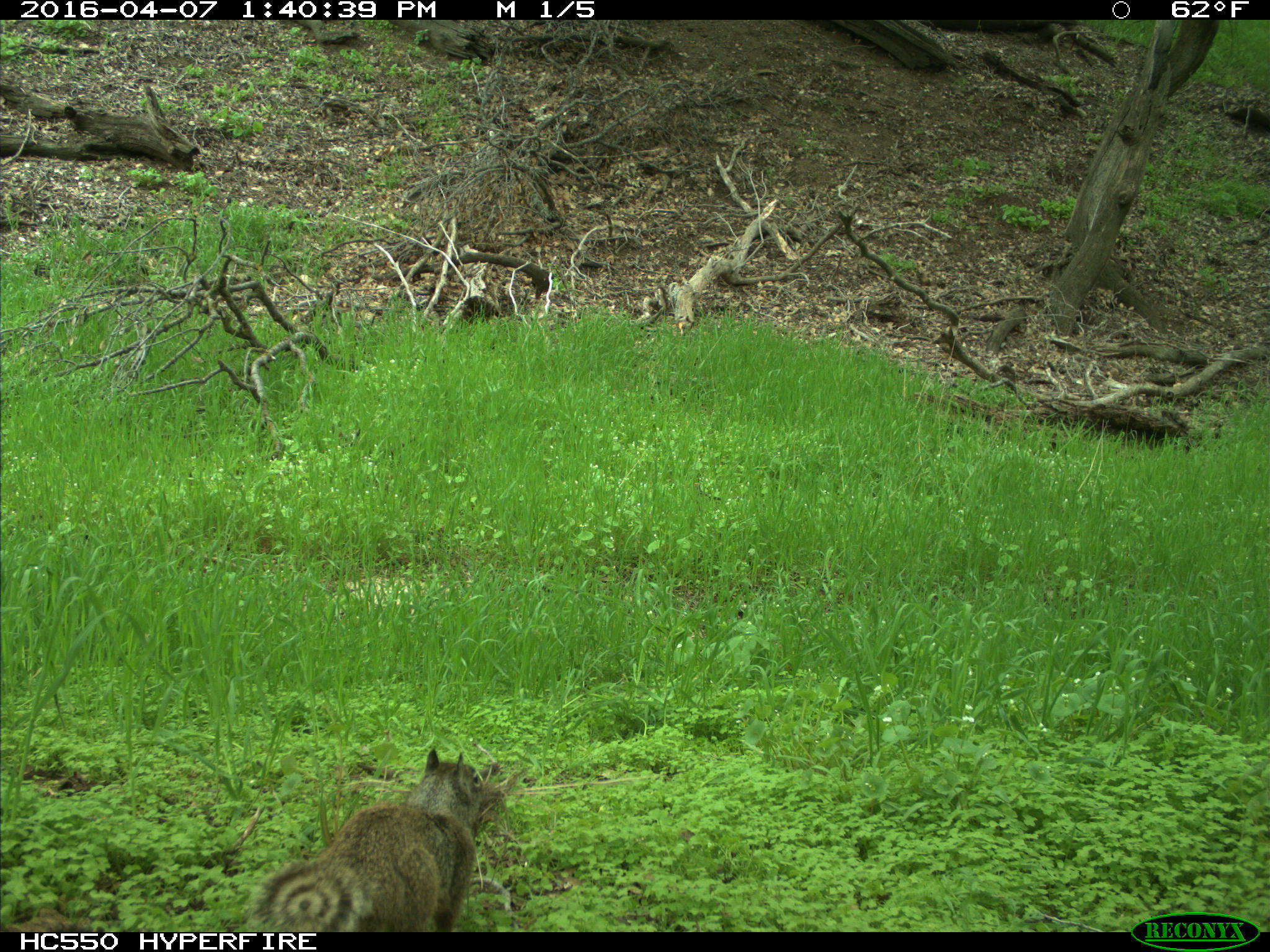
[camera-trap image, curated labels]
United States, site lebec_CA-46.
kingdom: Animalia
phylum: Chordata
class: Mammalia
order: Rodentia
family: Sciuridae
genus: Otospermophilus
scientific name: Otospermophilus beecheyi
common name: california ground squirrel